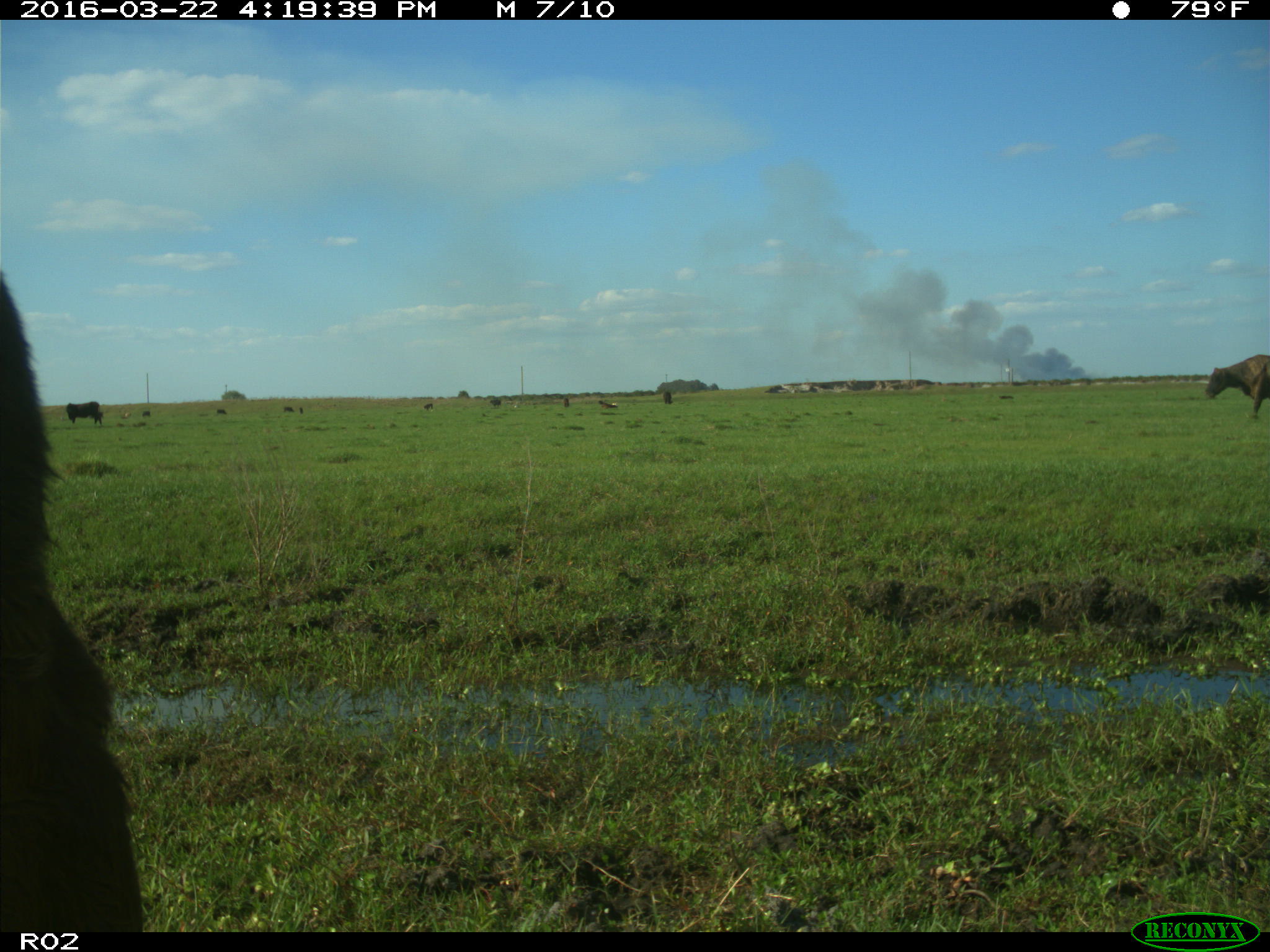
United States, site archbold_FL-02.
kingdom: Animalia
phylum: Chordata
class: Mammalia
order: Artiodactyla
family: Bovidae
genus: Bos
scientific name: Bos taurus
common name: domestic cow